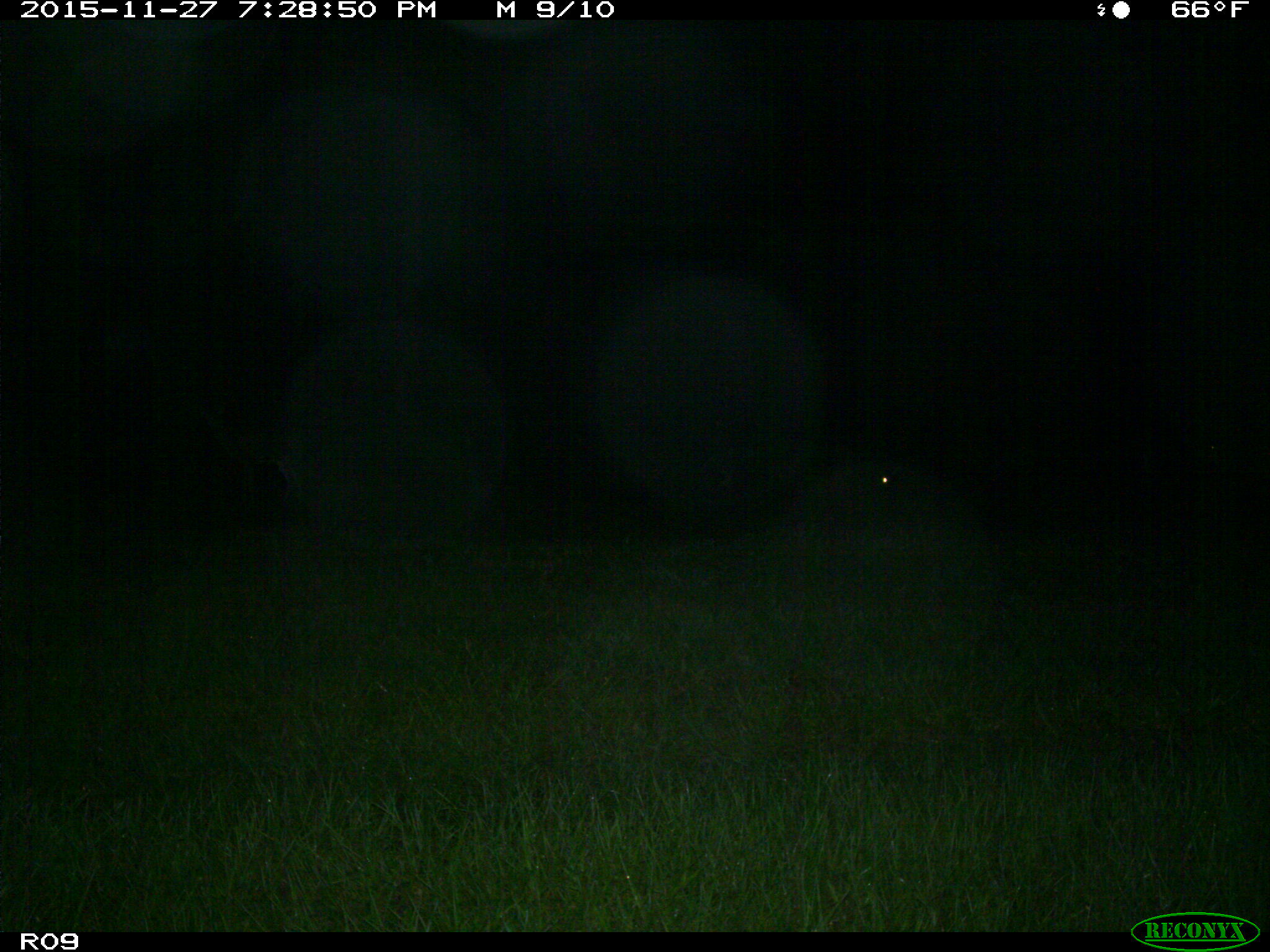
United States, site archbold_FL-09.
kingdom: Animalia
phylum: Chordata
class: Mammalia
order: Artiodactyla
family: Cervidae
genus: Odocoileus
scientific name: Odocoileus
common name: deer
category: unidentified deer